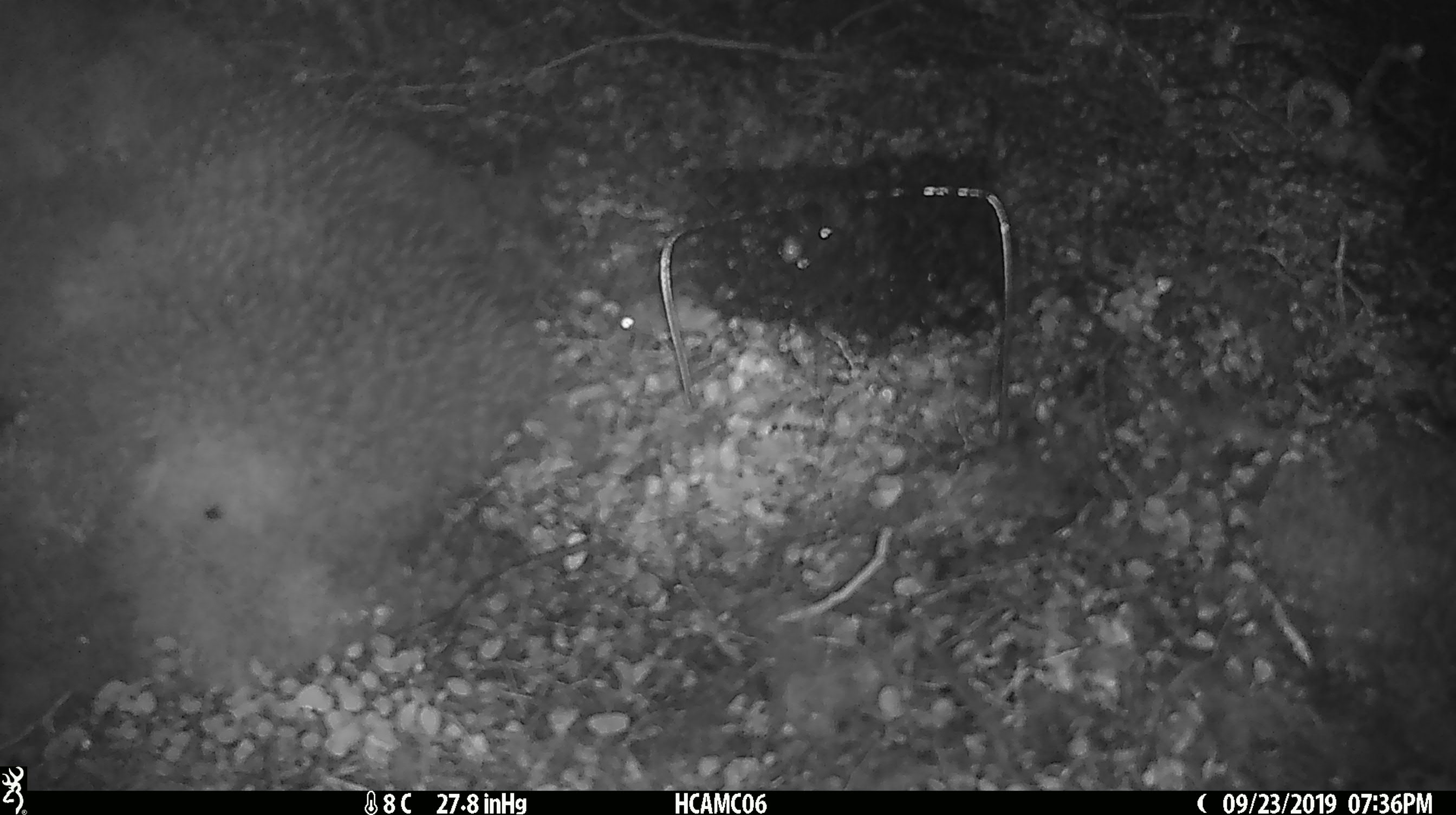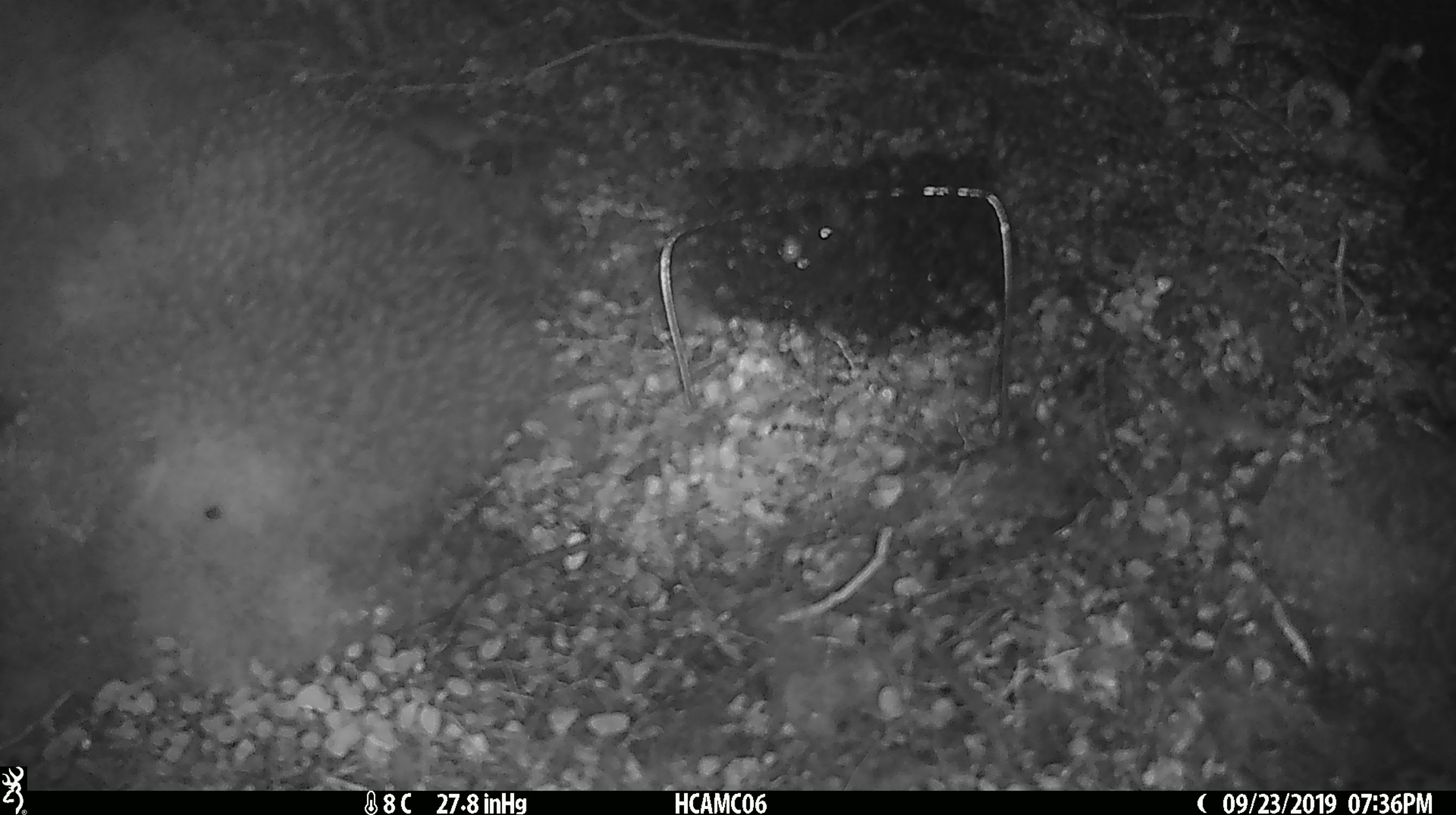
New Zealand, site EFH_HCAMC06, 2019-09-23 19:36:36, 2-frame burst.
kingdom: Animalia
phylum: Chordata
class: Mammalia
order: Rodentia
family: Muridae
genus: Mus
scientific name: Mus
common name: mouse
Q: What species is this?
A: Mouse (Mus).